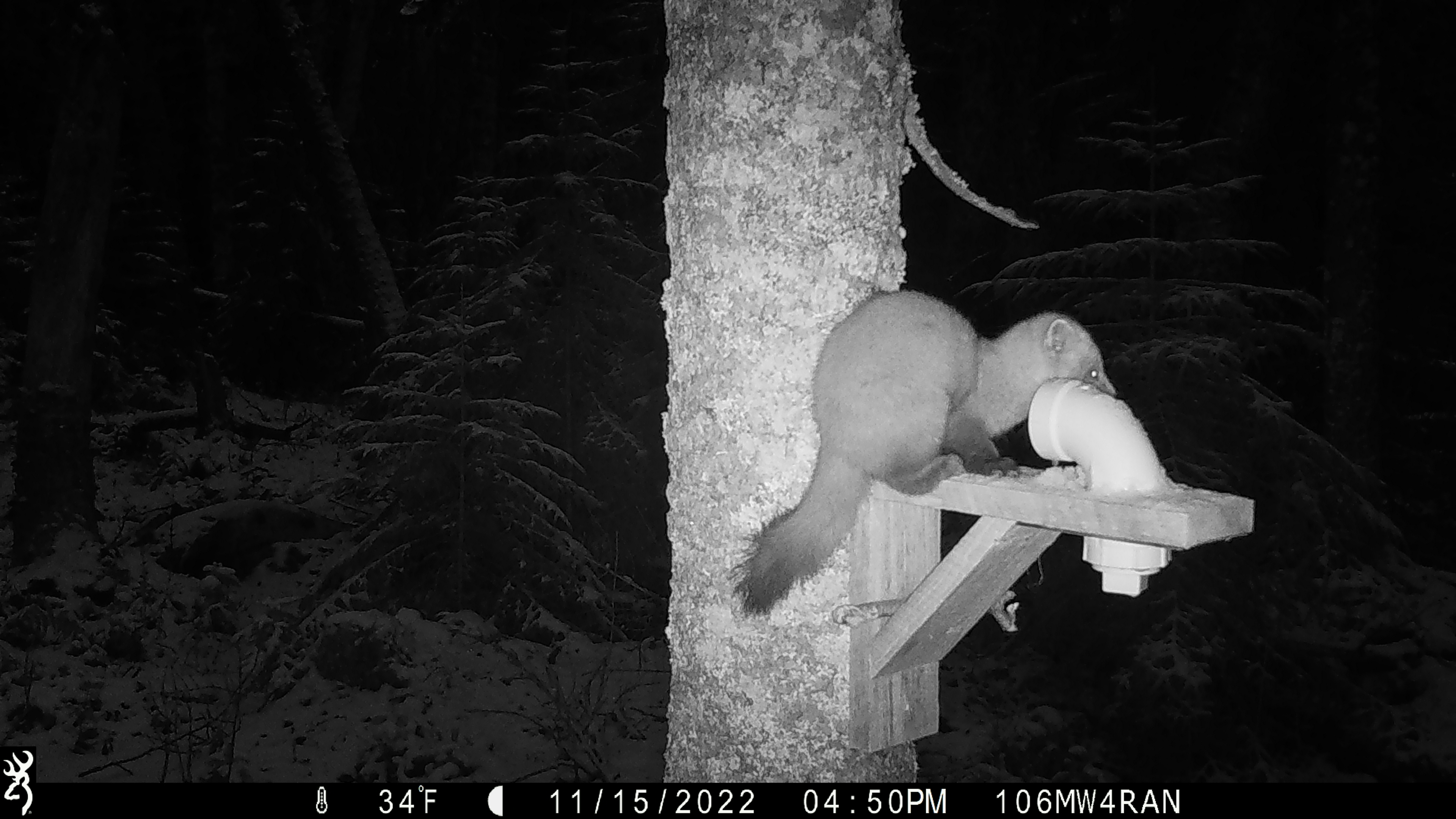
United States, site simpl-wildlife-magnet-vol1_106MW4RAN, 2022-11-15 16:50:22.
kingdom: Animalia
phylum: Chordata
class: Mammalia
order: Carnivora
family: Mustelidae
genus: Martes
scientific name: Martes americana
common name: american marten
American marten (Martes americana).